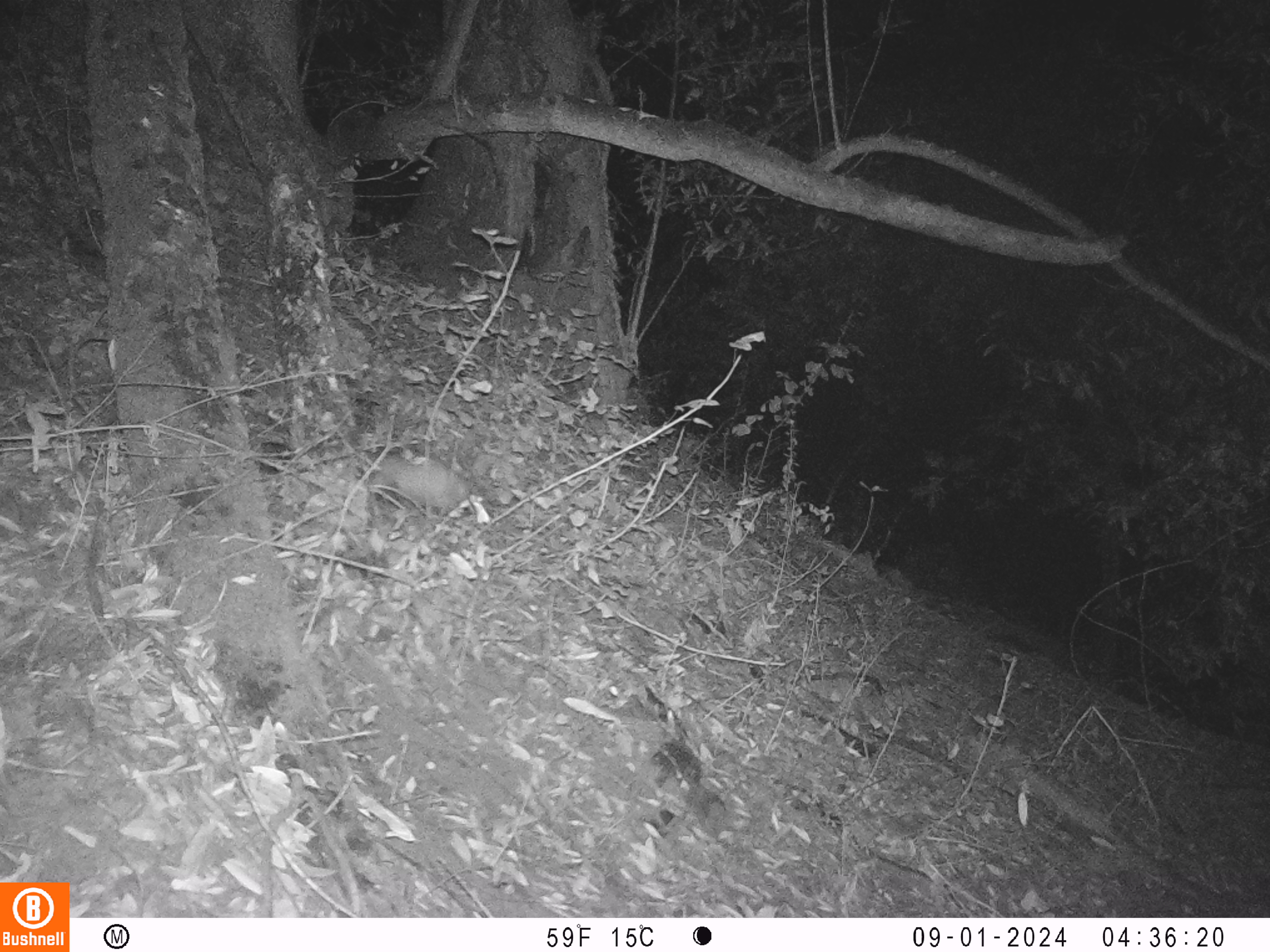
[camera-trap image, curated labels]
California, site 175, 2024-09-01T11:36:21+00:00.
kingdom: Animalia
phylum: Chordata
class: Mammalia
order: Didelphimorphia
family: Didelphidae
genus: Didelphis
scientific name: Didelphis virginiana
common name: virginia opossum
Virginia opossum (Didelphis virginiana).